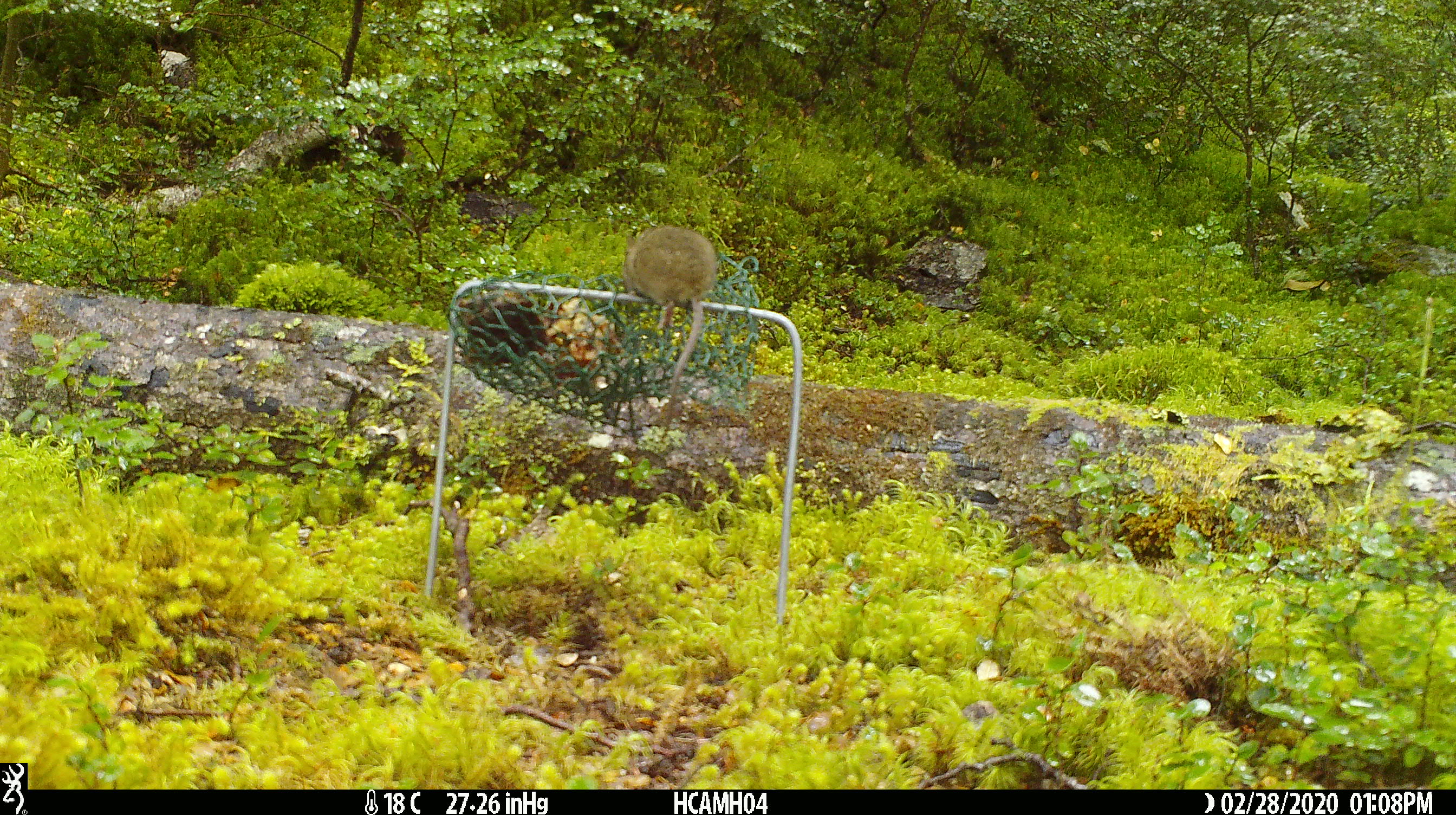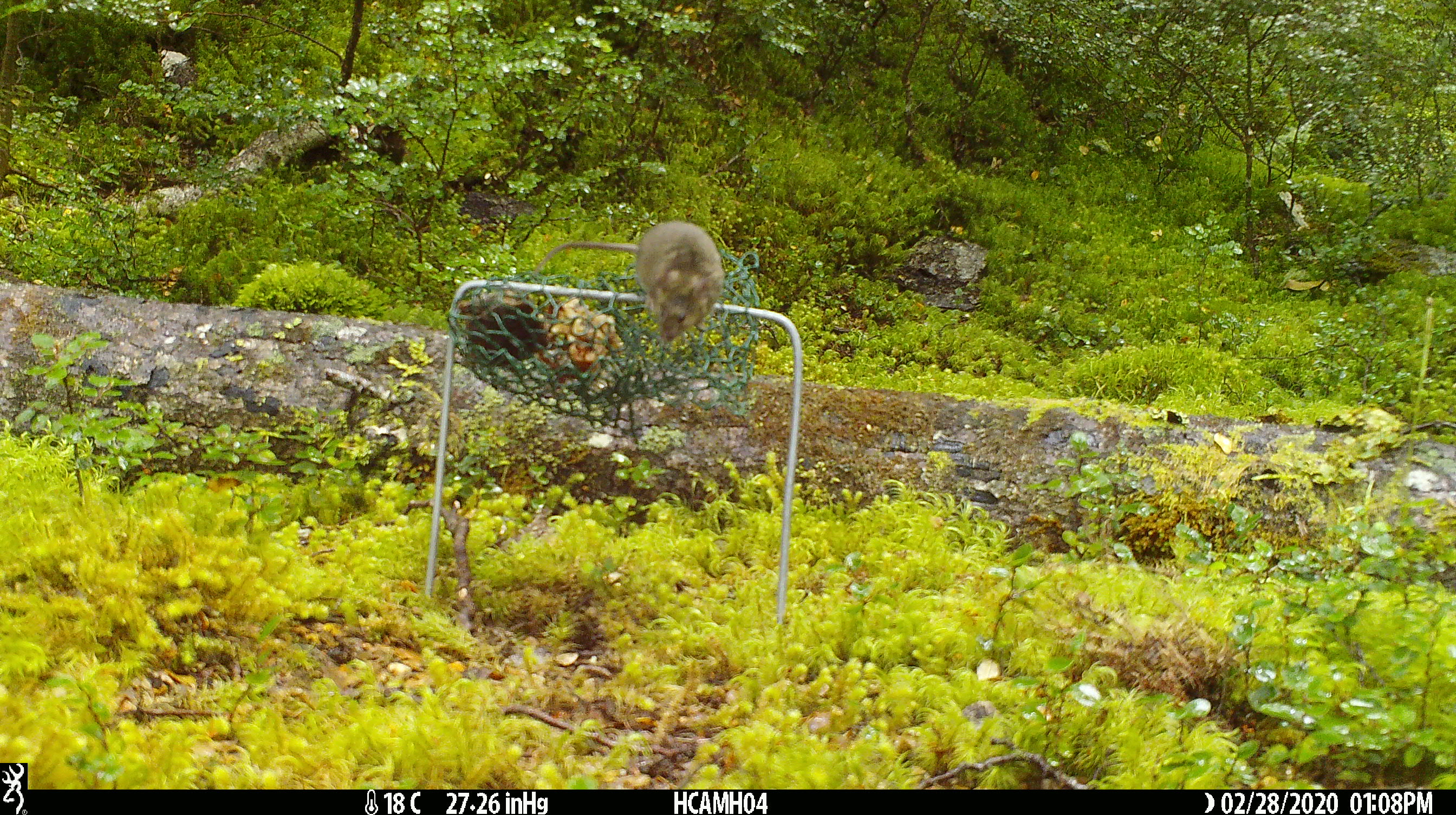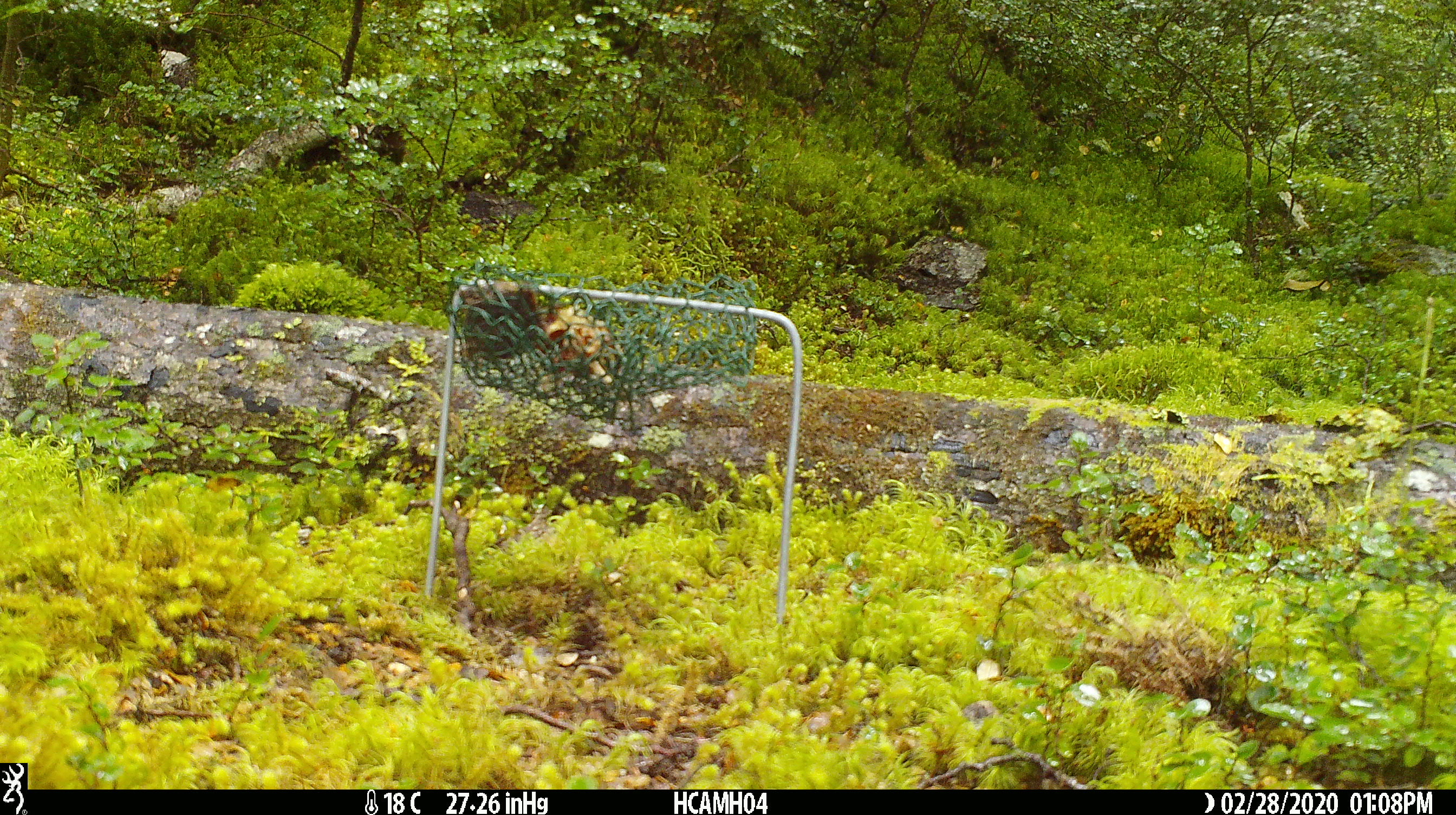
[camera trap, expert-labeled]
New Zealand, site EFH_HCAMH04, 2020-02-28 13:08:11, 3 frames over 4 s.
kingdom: Animalia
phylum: Chordata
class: Mammalia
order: Rodentia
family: Muridae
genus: Mus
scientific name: Mus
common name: mouse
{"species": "mouse (Mus)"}